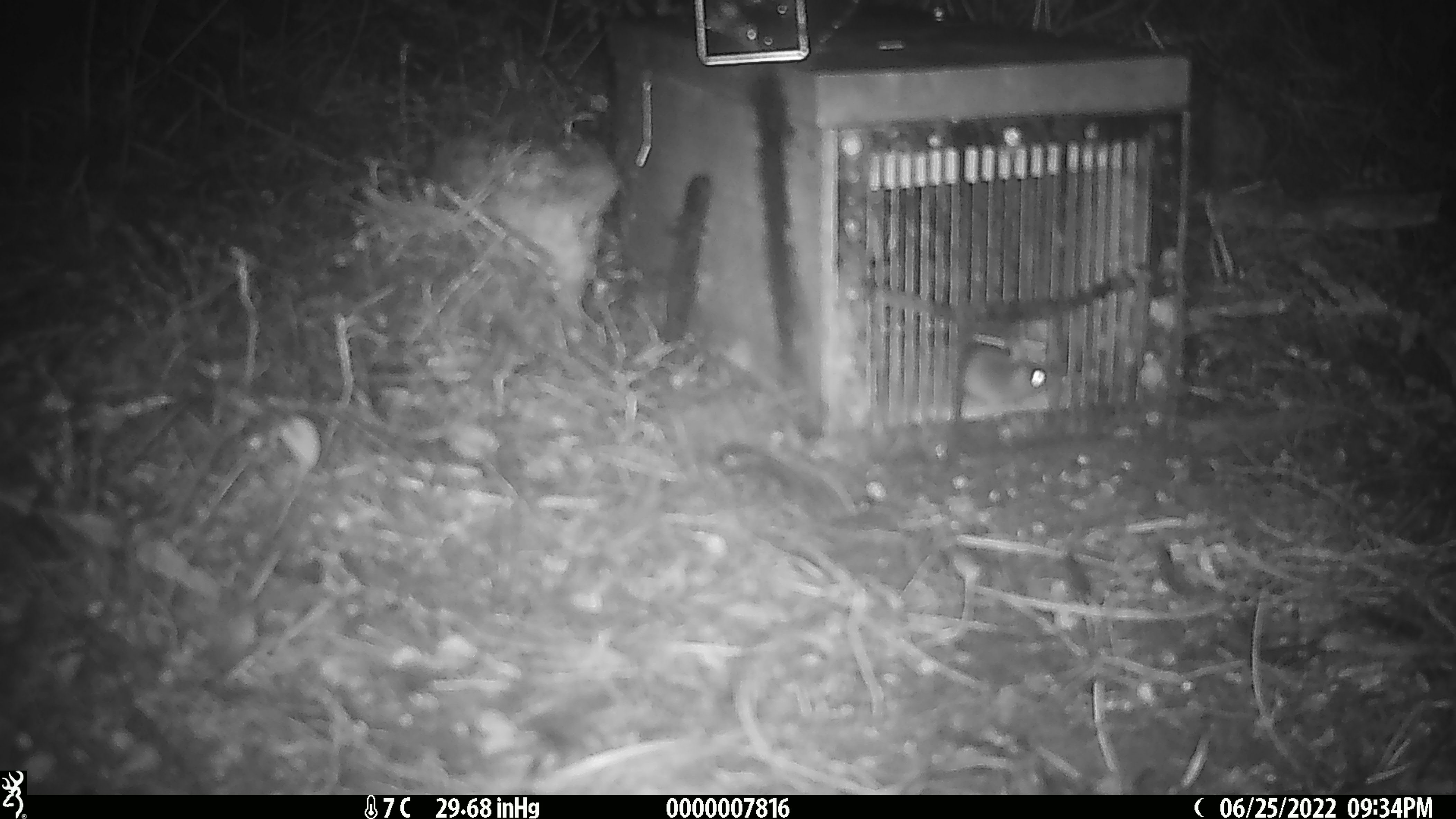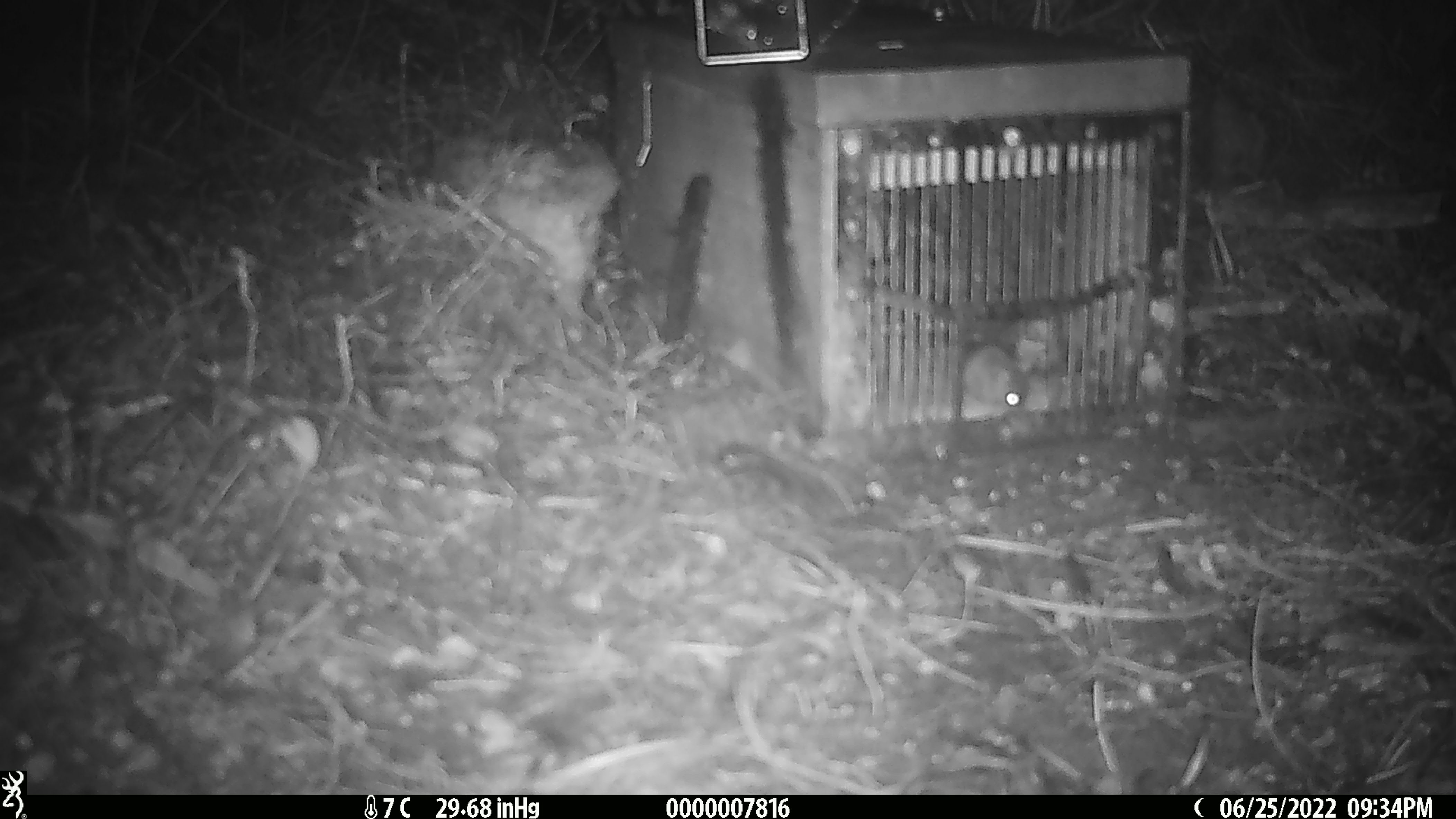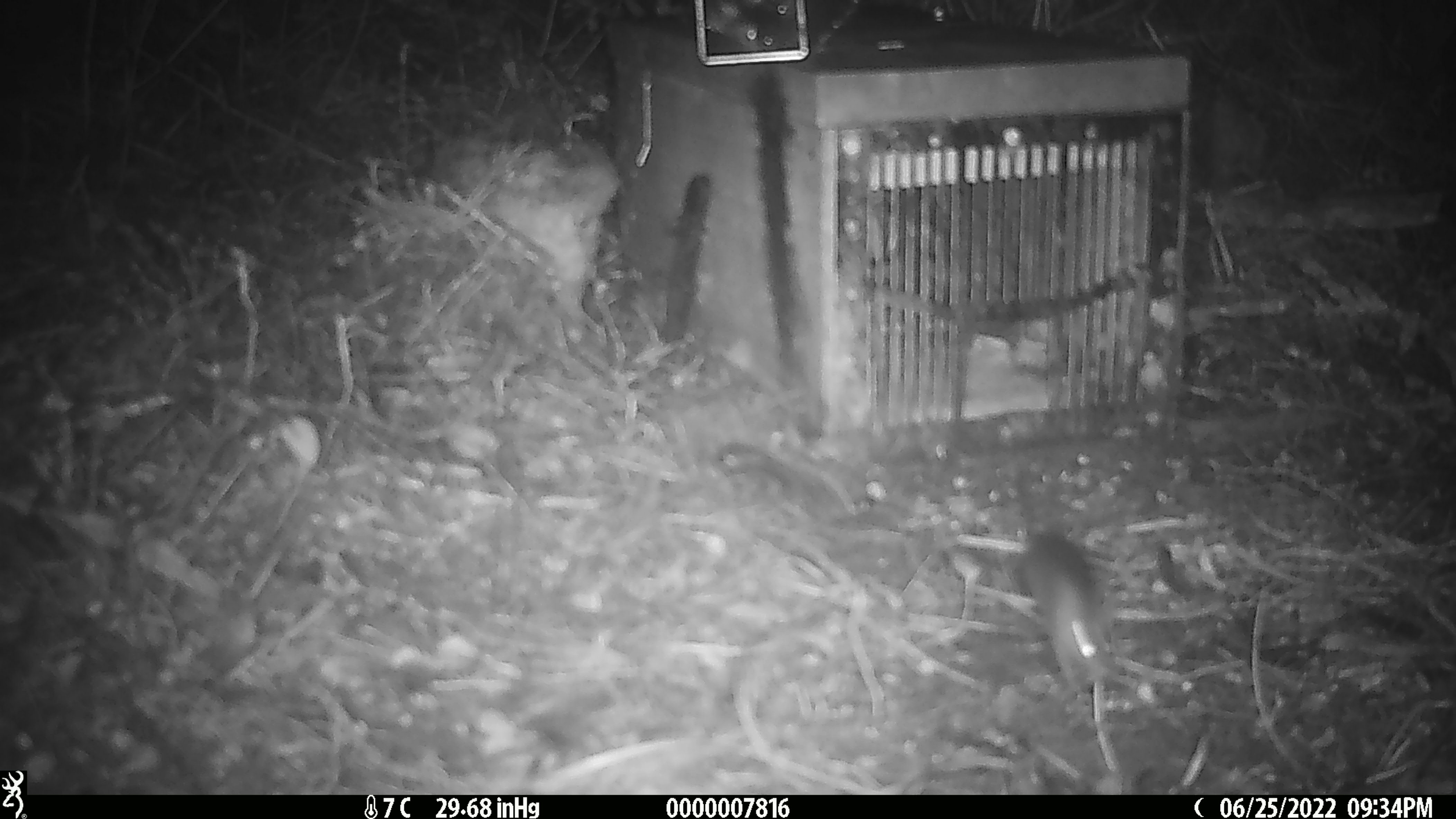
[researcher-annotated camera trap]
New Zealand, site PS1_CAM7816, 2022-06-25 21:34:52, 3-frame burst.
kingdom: Animalia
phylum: Chordata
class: Mammalia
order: Rodentia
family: Muridae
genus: Mus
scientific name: Mus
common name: mouse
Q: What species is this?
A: Mouse (Mus).